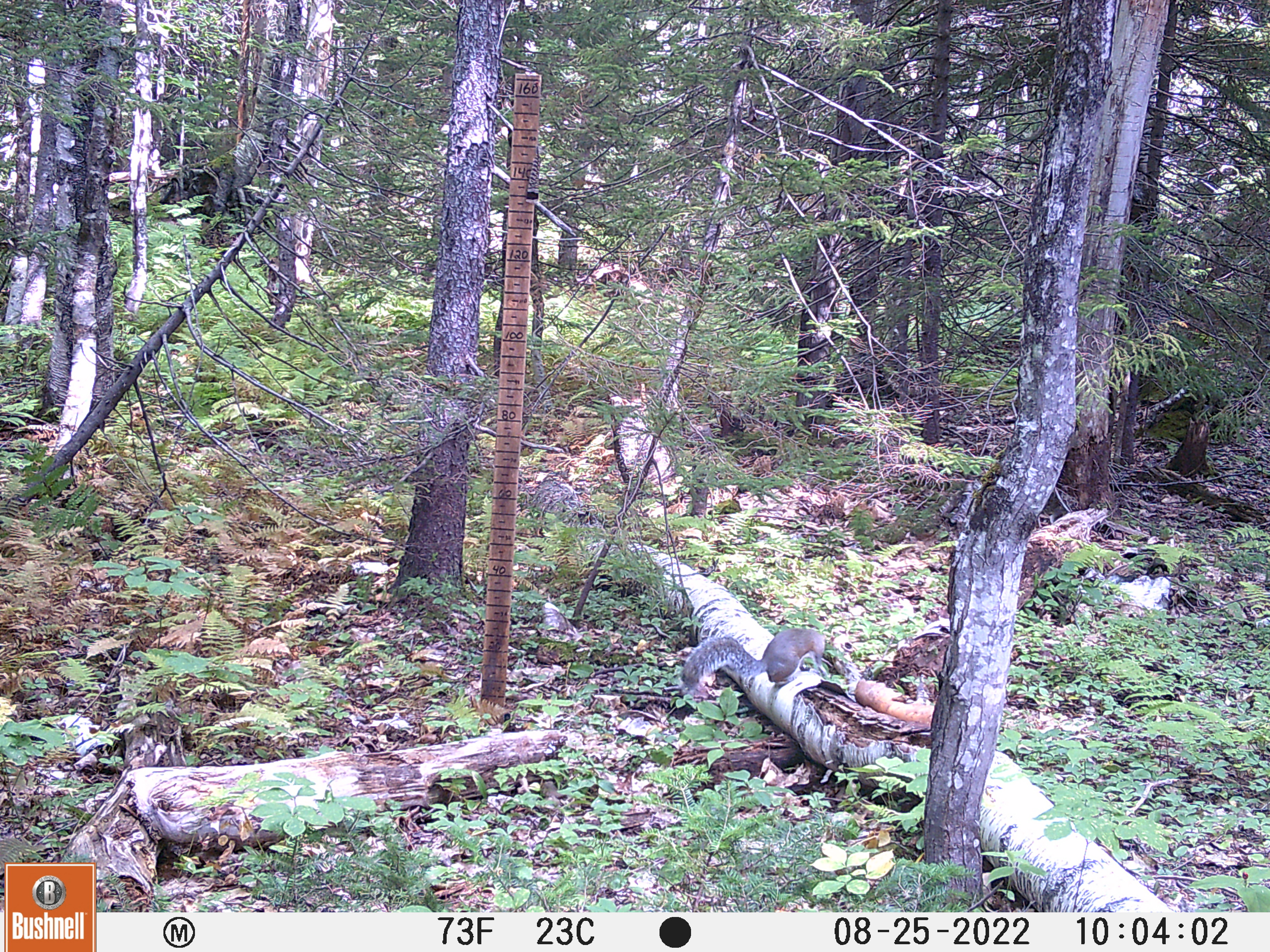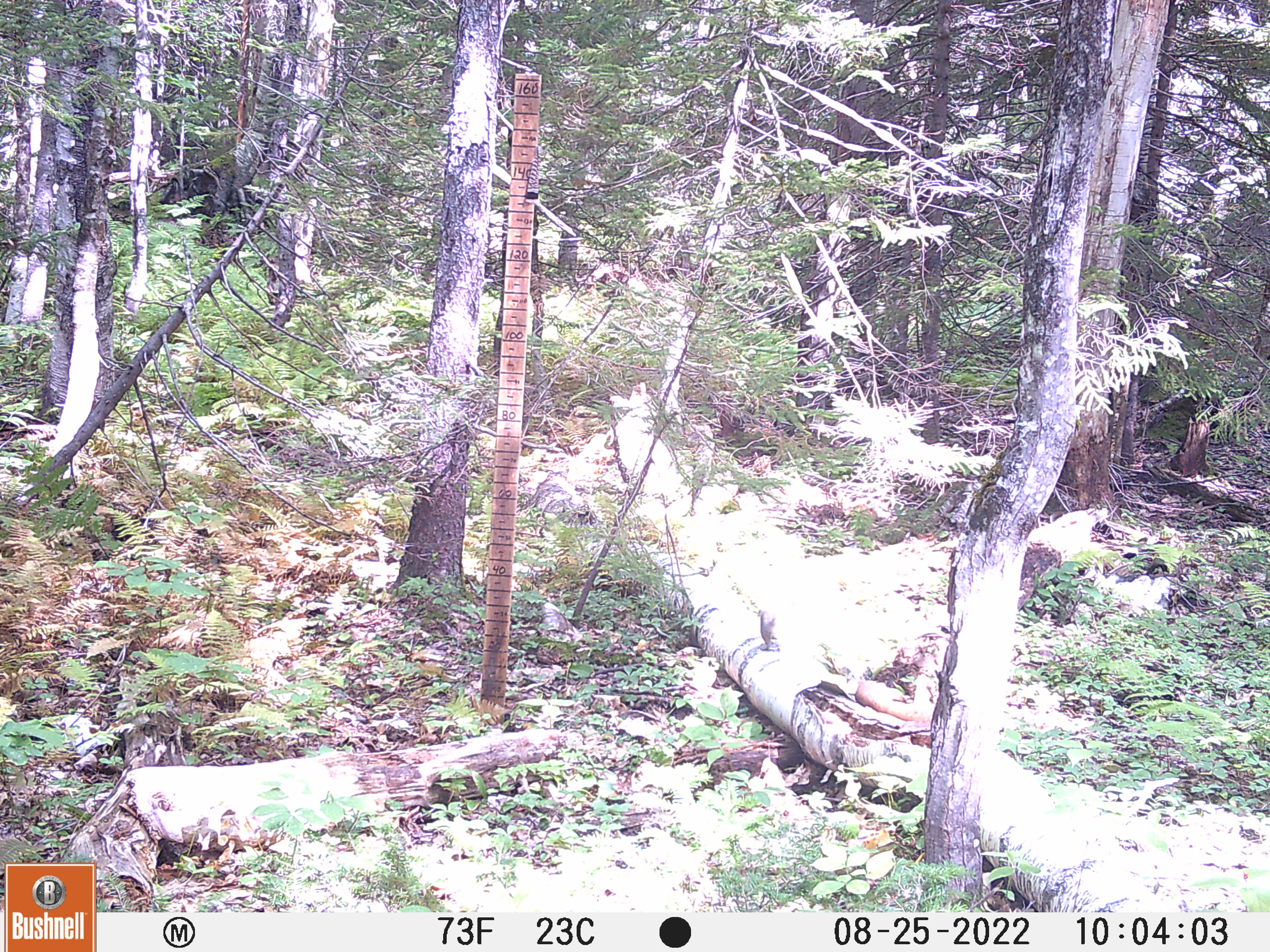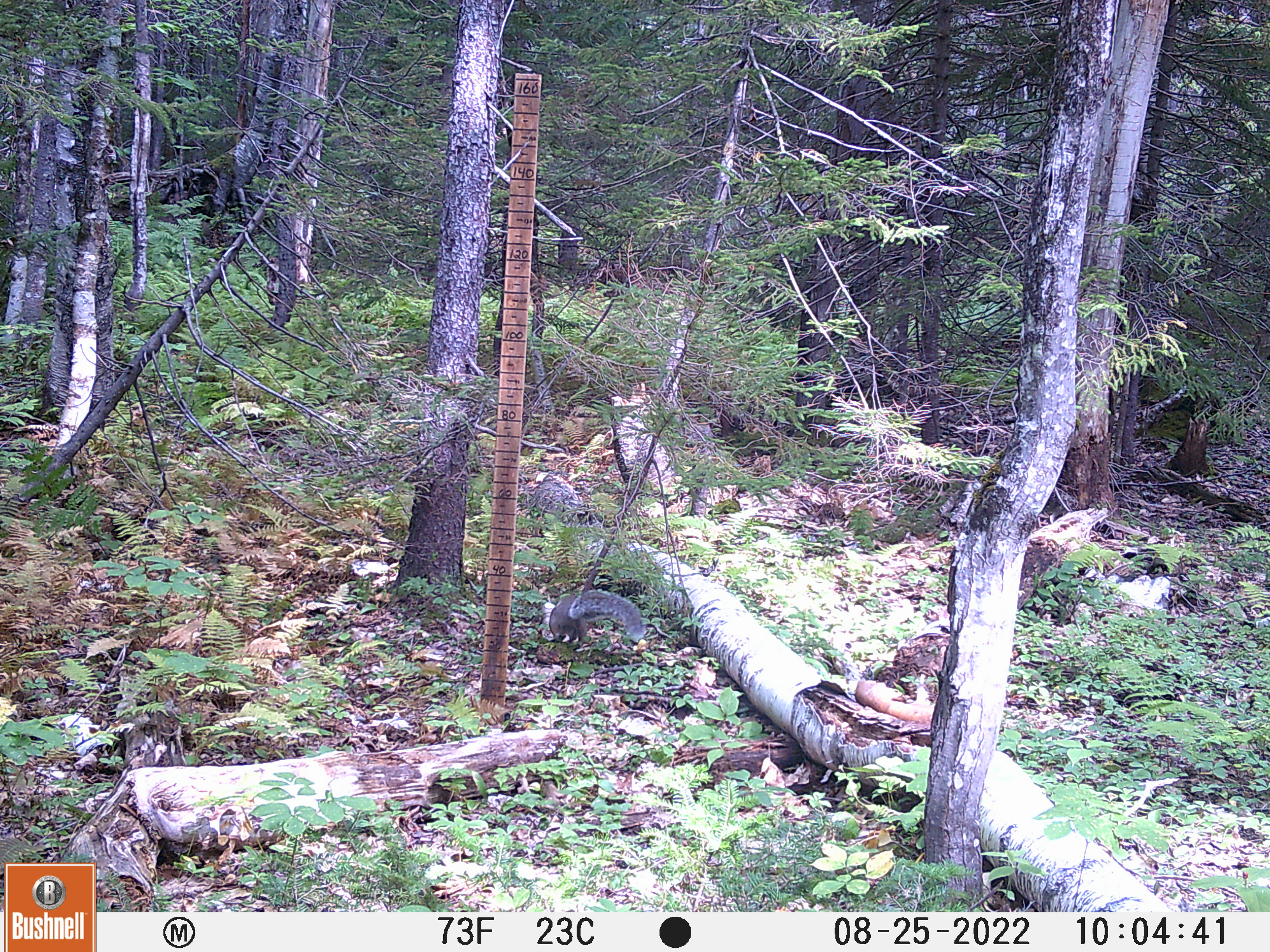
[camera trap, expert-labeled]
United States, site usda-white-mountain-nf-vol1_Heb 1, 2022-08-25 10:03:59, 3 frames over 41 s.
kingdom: Animalia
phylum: Chordata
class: Mammalia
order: Rodentia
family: Sciuridae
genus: Sciurus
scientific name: Sciurus carolinensis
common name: gray squirrel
Gray squirrel (Sciurus carolinensis).